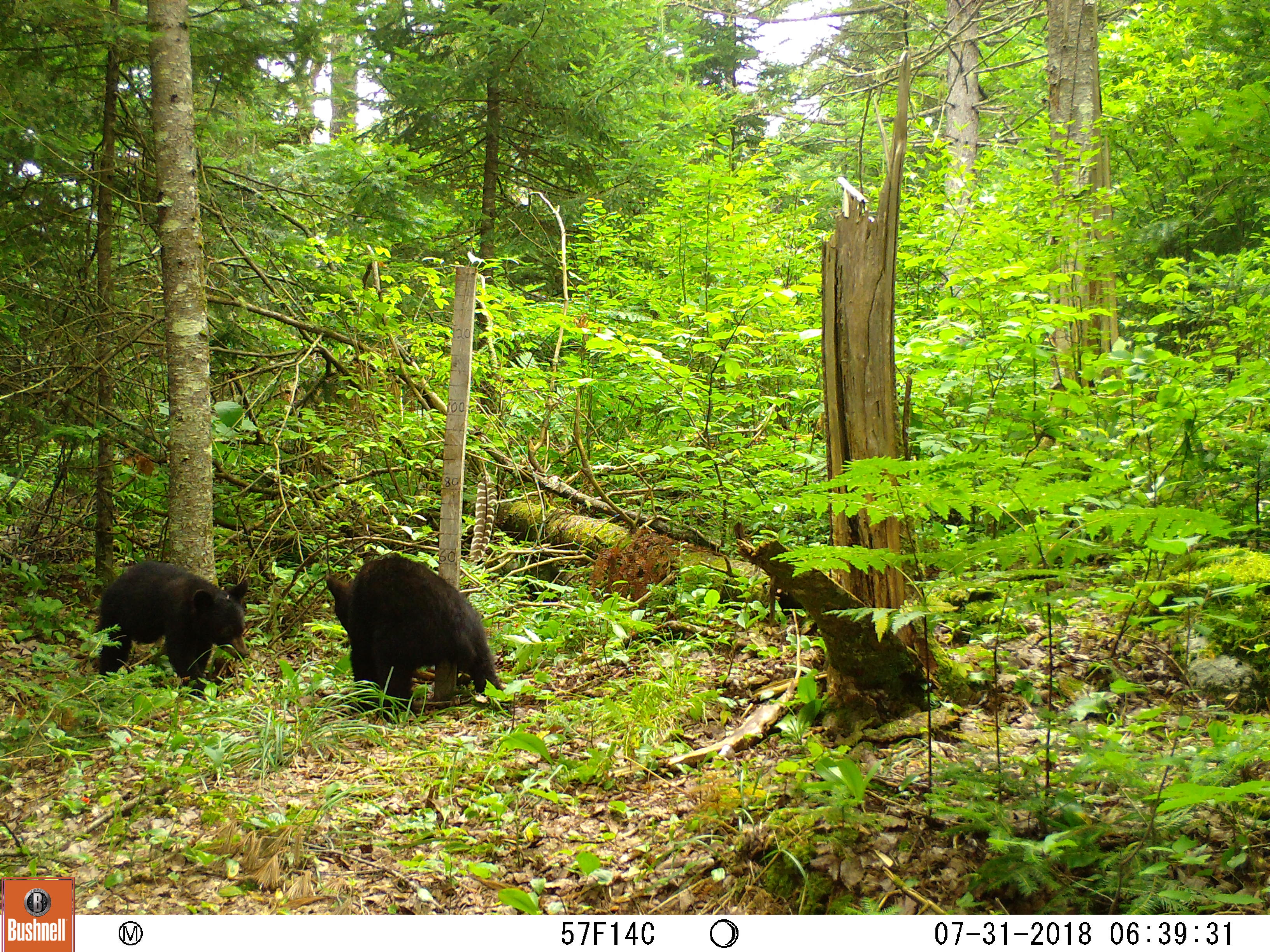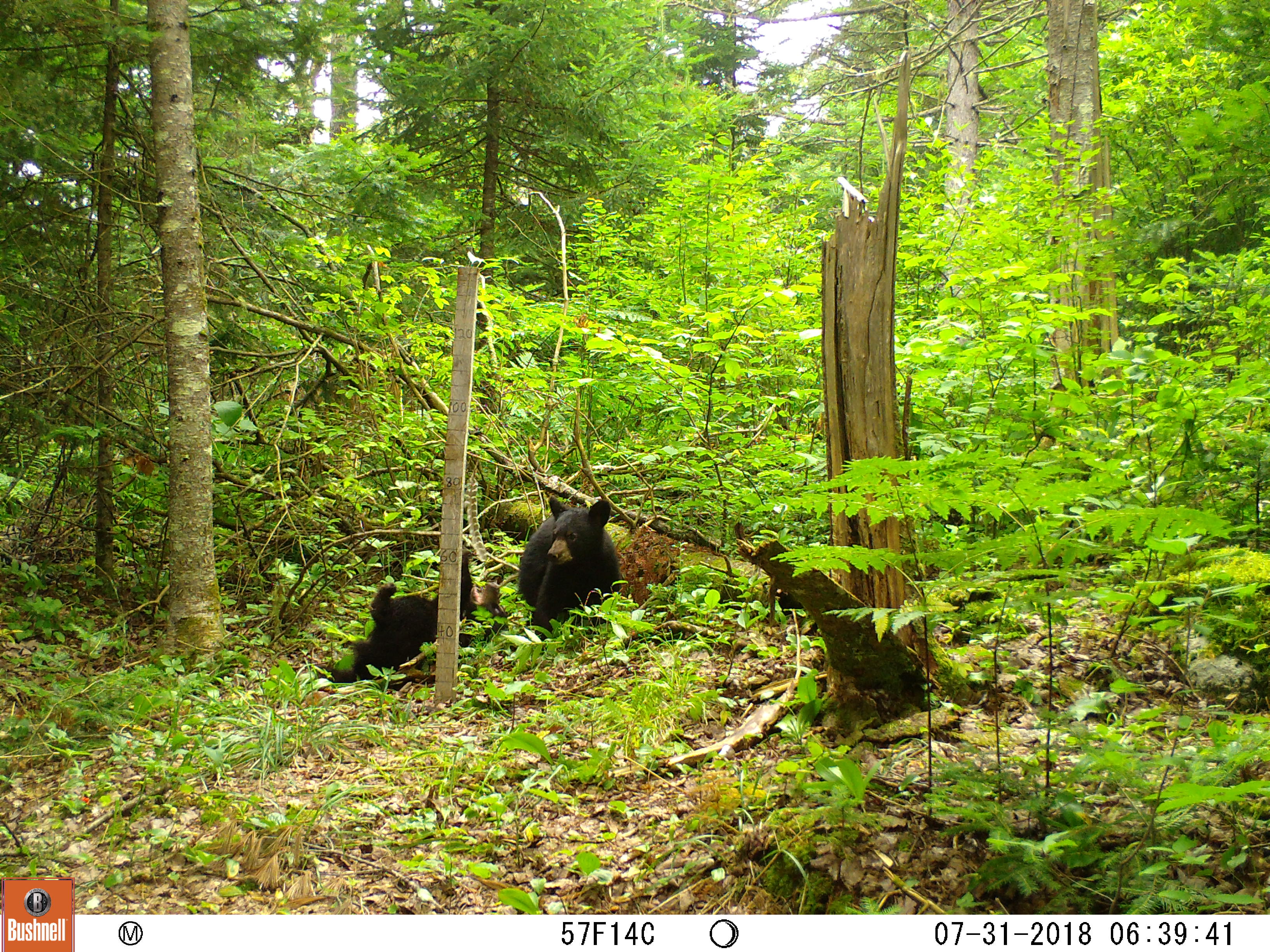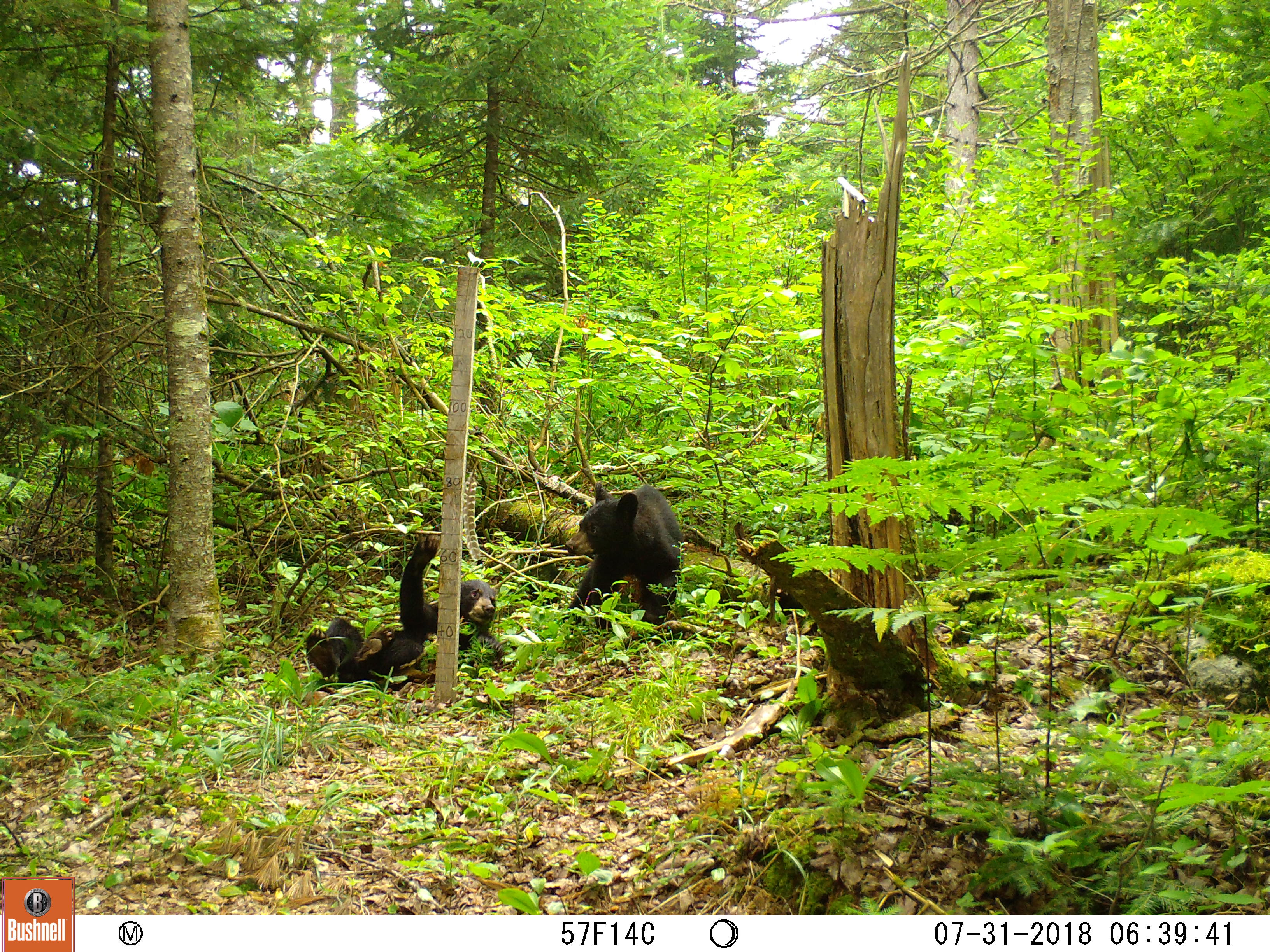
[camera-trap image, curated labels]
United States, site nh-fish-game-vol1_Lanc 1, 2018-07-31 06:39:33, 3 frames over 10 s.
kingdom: Animalia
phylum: Chordata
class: Mammalia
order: Carnivora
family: Ursidae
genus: Ursus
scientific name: Ursus americanus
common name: black bear